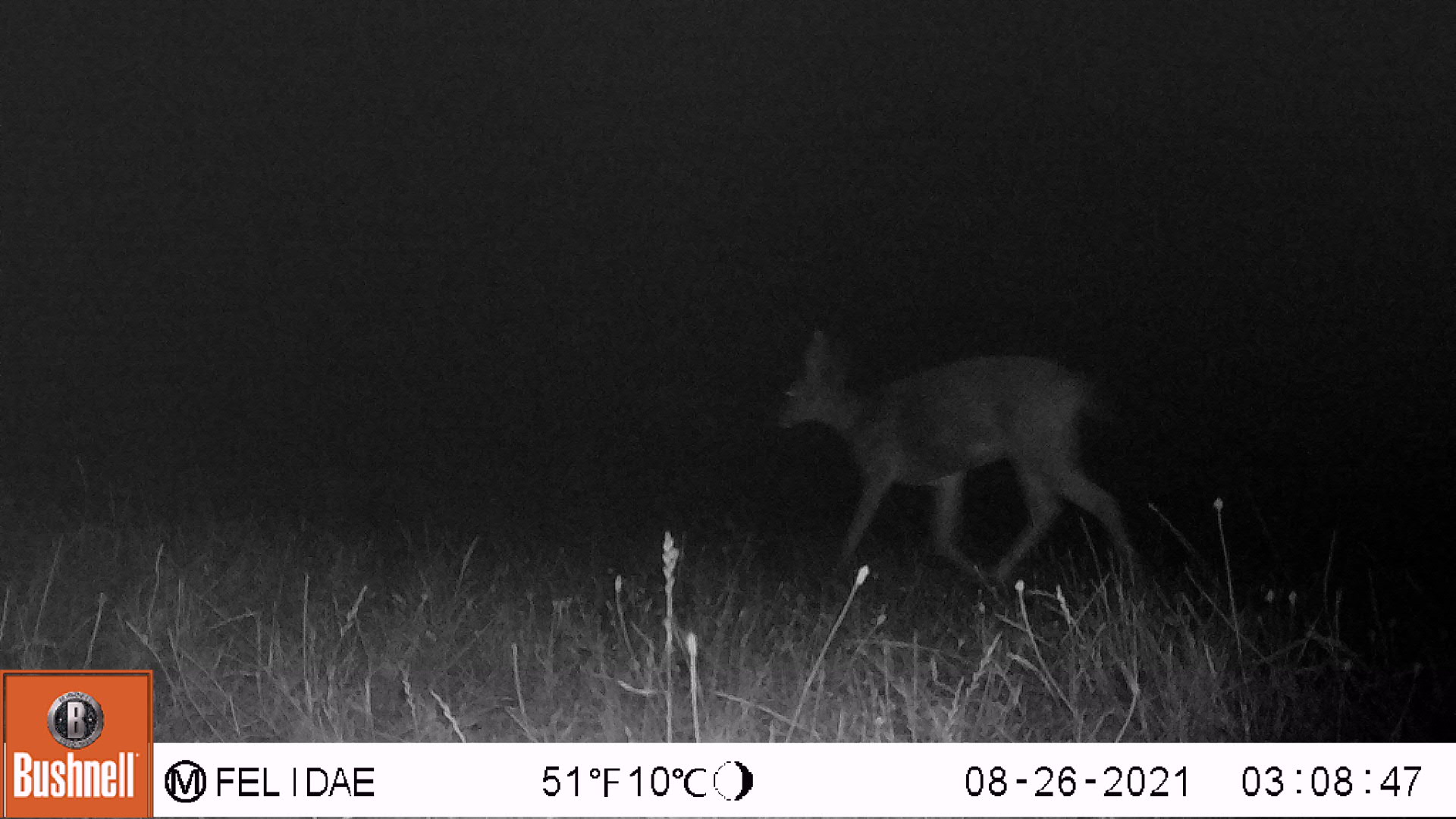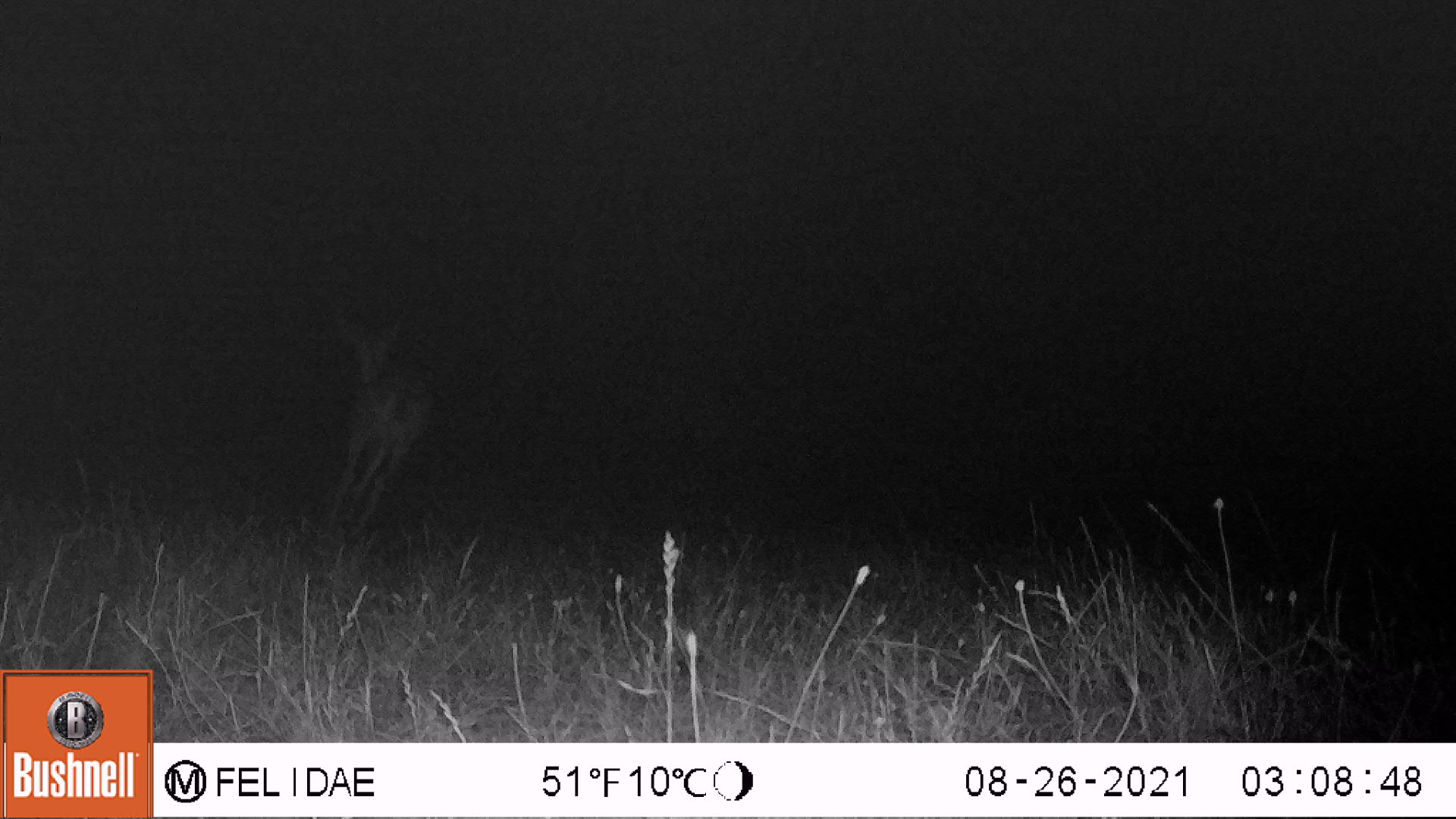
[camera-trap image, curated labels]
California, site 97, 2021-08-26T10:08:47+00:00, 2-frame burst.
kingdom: Animalia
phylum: Chordata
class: Mammalia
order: Artiodactyla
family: Cervidae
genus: Odocoileus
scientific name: Odocoileus hemionus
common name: mule deer